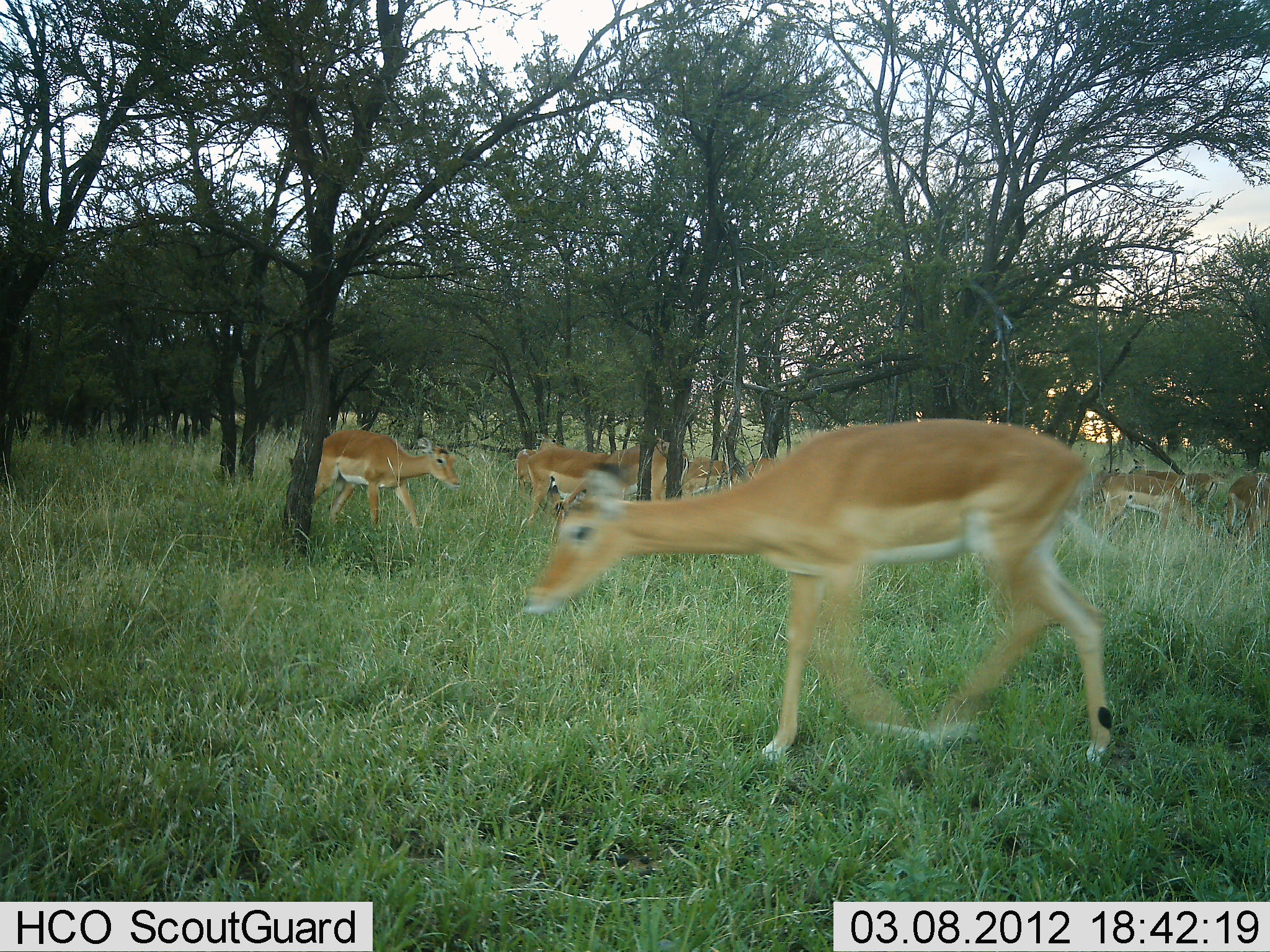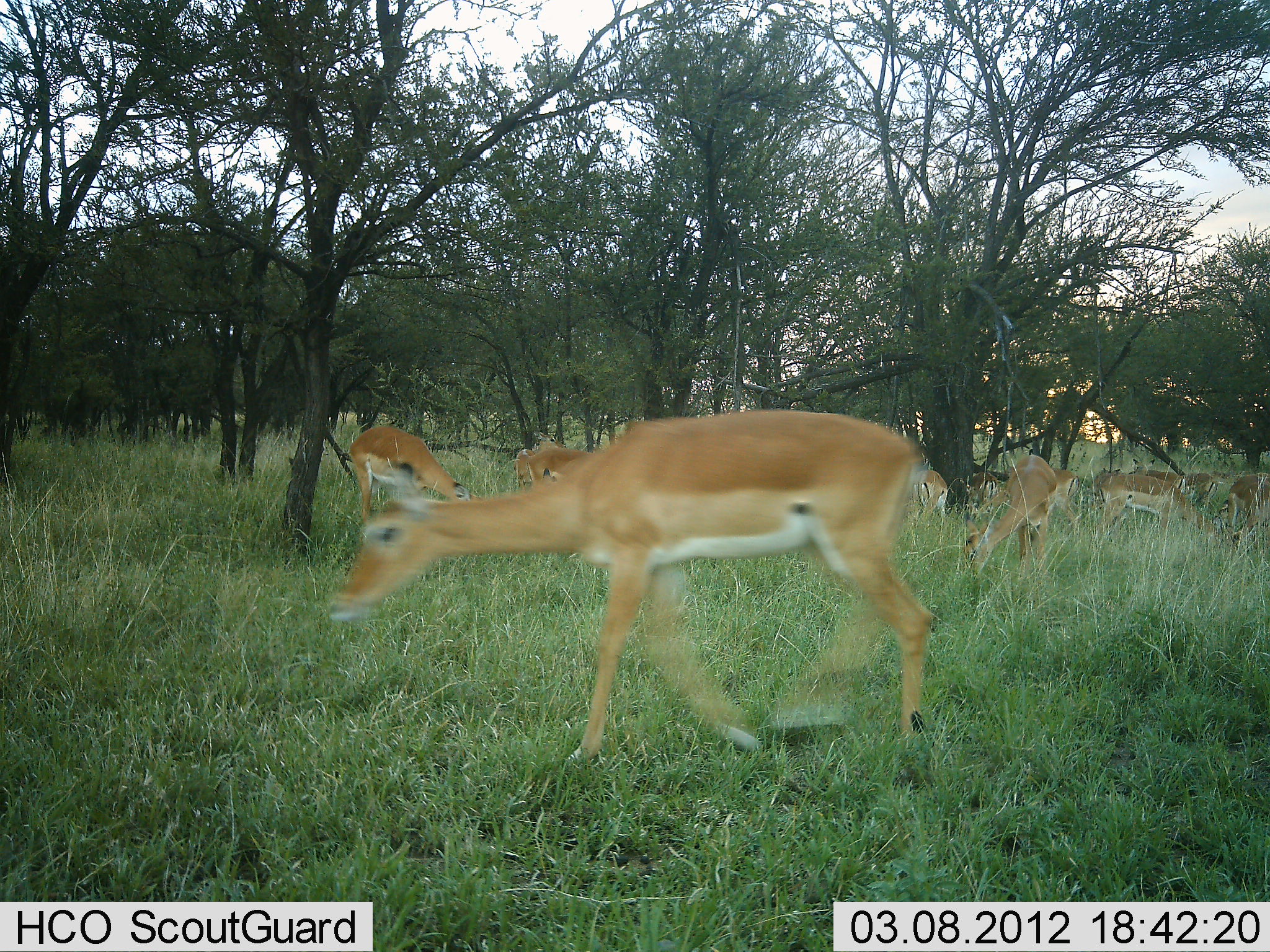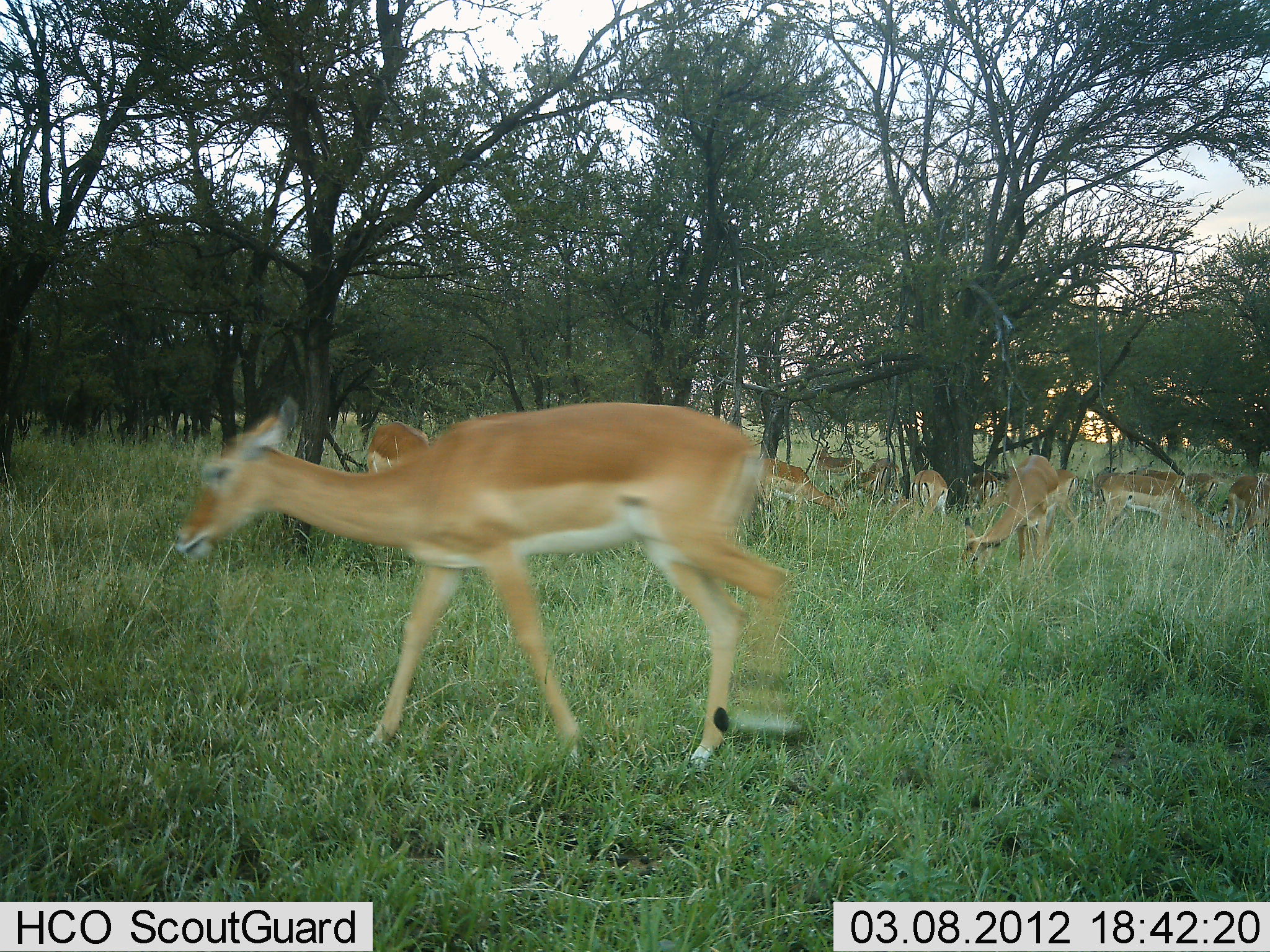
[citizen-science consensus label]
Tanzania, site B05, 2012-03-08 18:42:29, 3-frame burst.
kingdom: Animalia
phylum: Chordata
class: Mammalia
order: Artiodactyla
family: Bovidae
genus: Aepyceros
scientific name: Aepyceros melampus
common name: impala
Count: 11-50.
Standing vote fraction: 27%.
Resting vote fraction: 7%.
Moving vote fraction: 73%.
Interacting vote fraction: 0%.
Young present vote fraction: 7%.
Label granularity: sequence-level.